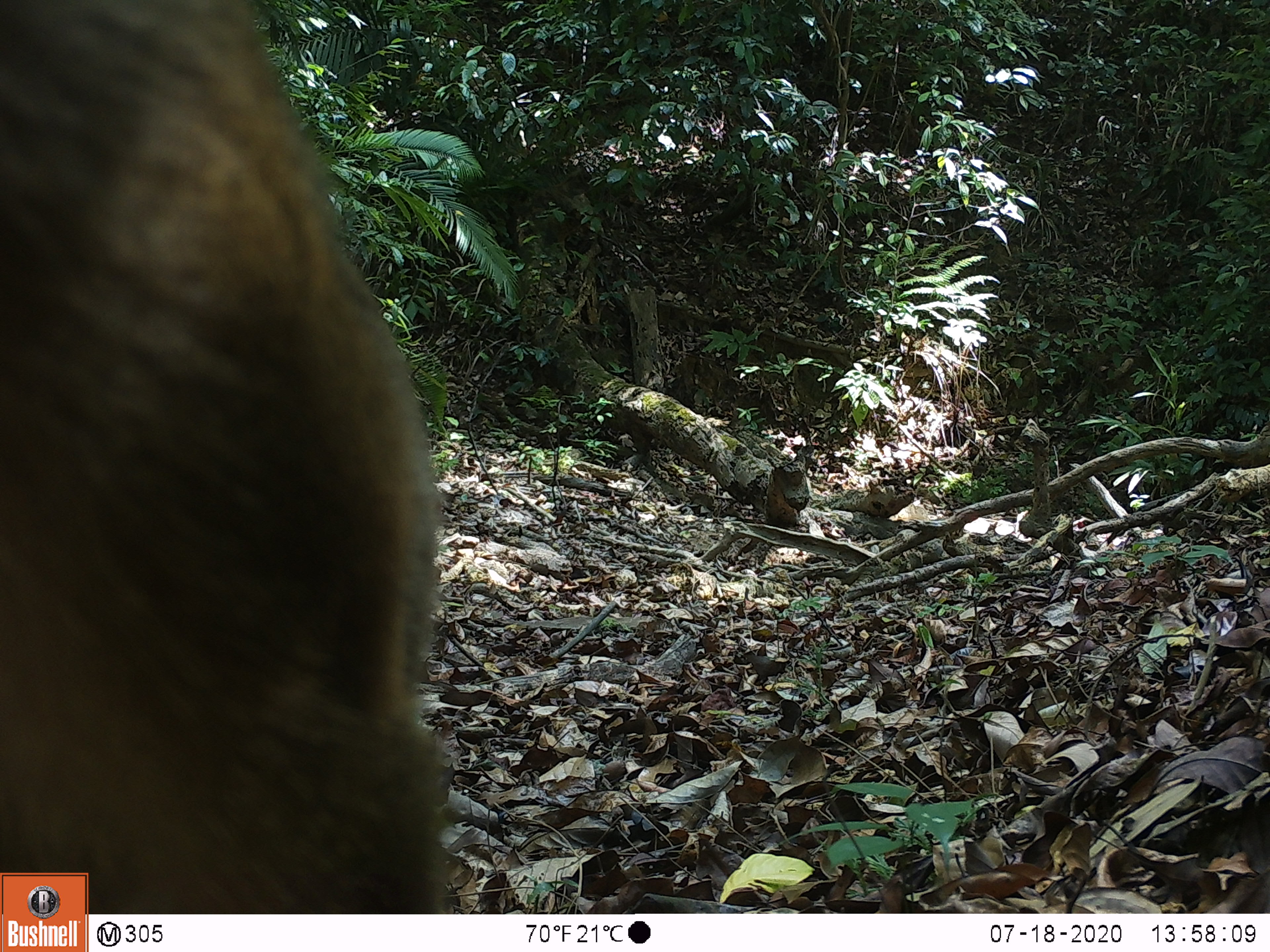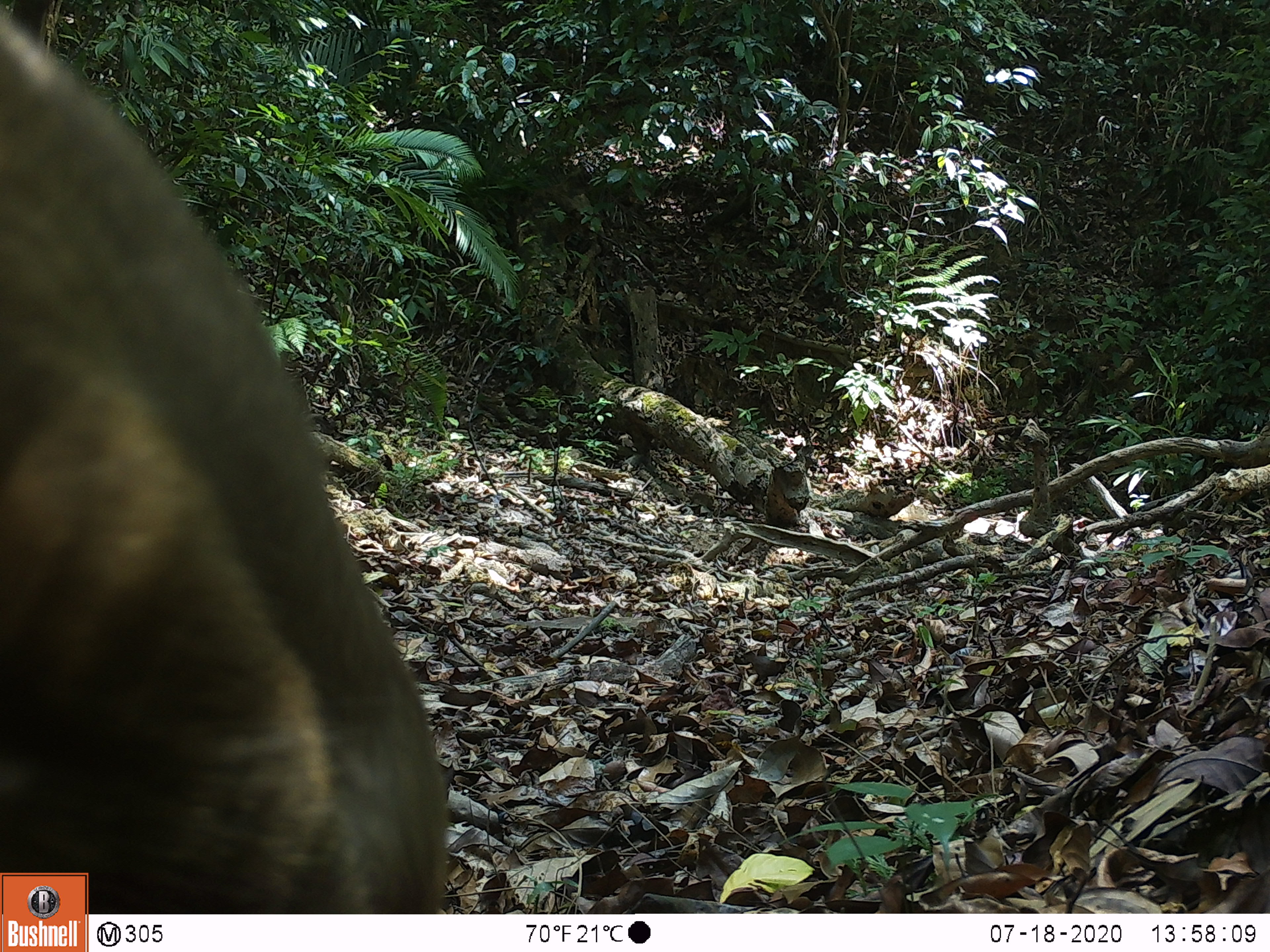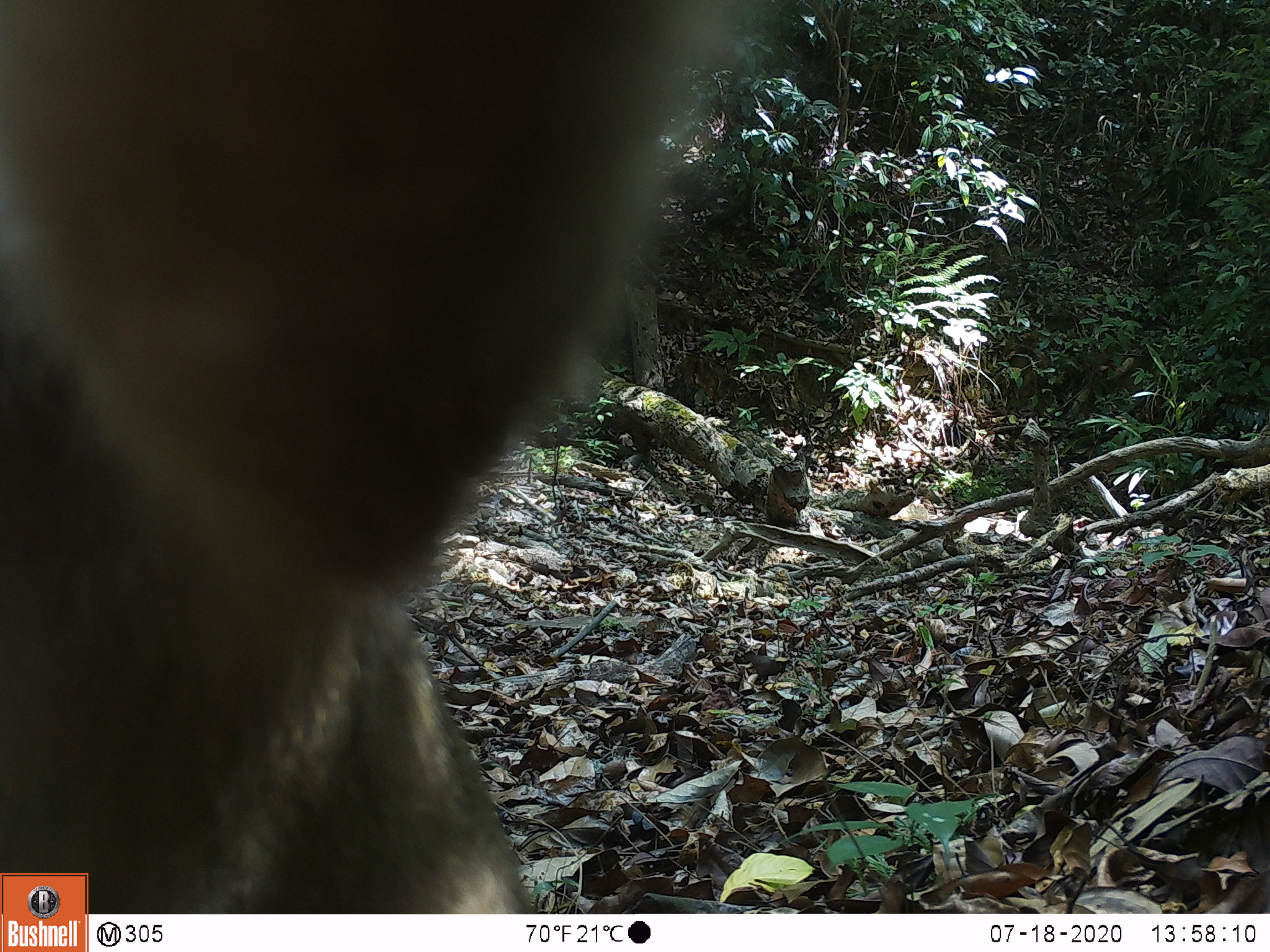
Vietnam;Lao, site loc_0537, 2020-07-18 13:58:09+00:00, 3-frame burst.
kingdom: Animalia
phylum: Chordata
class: Mammalia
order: Primates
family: Cercopithecidae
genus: Macaca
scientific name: Macaca nemestrina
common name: pig-tailed macaque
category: pig tailed macaque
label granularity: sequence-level